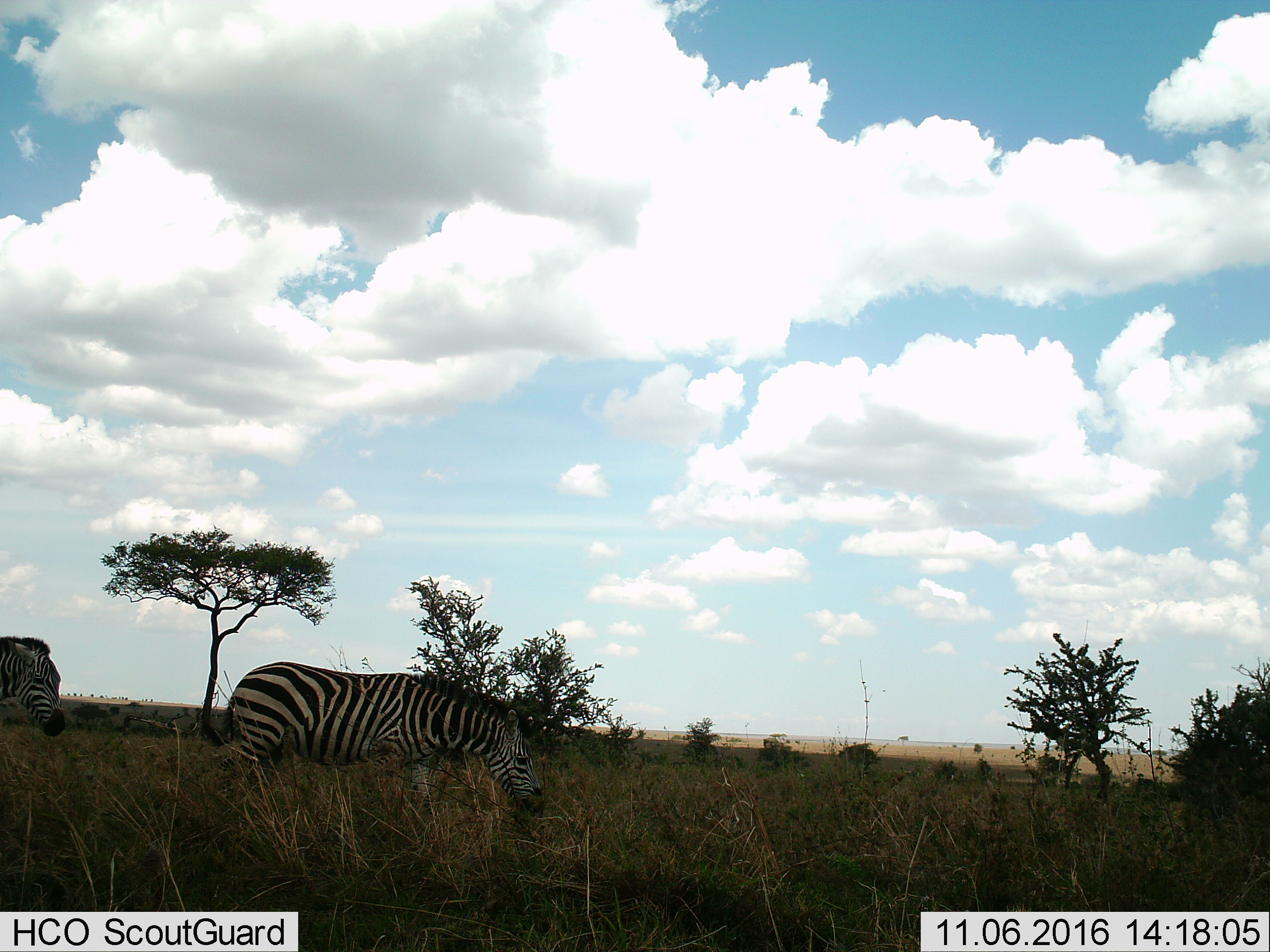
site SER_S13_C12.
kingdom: Animalia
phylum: Chordata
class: Mammalia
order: Perissodactyla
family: Equidae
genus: Equus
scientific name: Equus quagga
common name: plains zebra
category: zebraplains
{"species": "zebraplains (plains zebra) (Equus quagga)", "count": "2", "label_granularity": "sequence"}